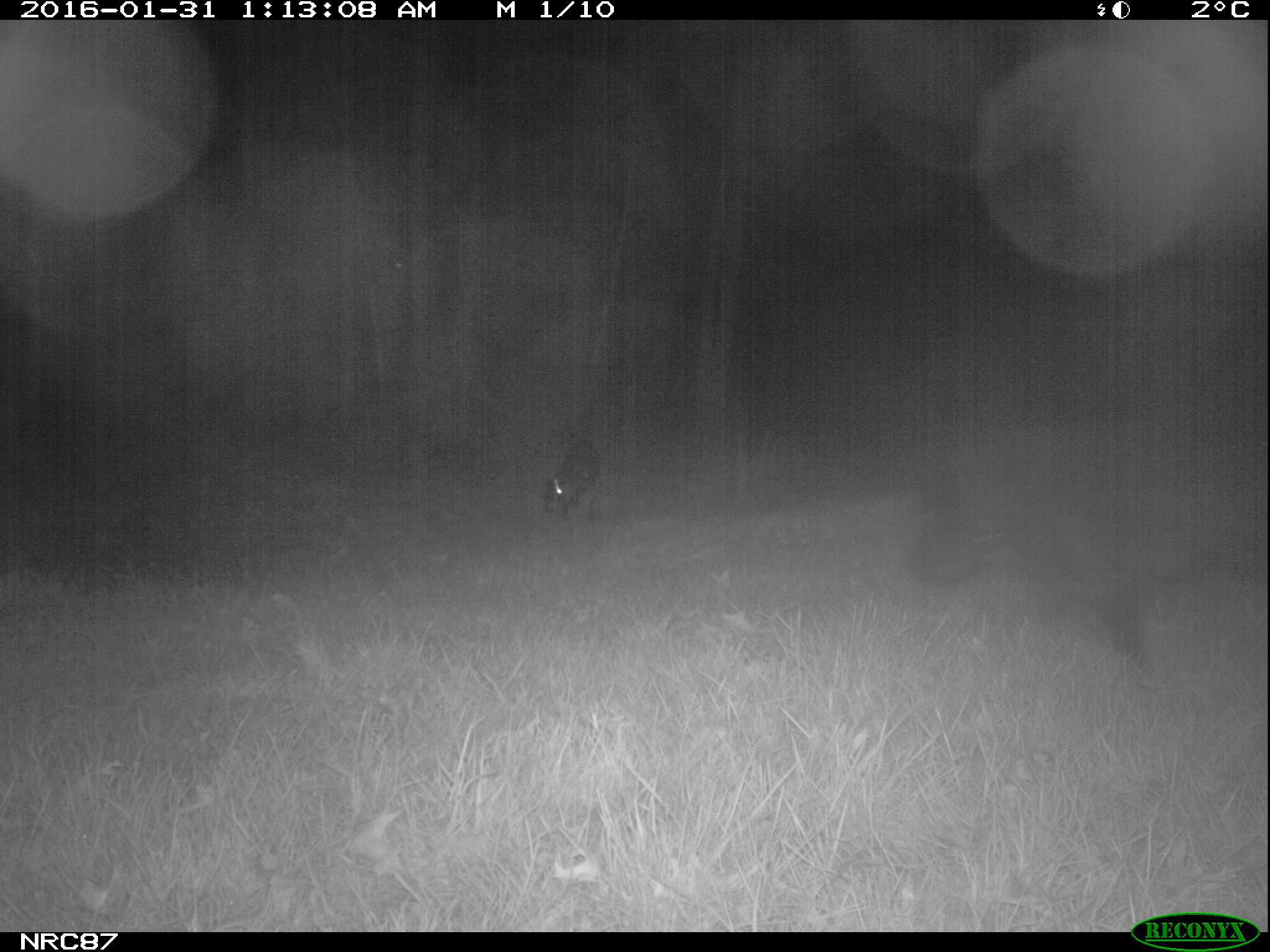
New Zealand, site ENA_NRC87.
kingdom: Animalia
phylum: Chordata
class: Mammalia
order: Carnivora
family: Canidae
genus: Canis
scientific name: Canis familiaris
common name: domestic dog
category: dog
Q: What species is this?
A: Dog (domestic dog) (Canis familiaris).